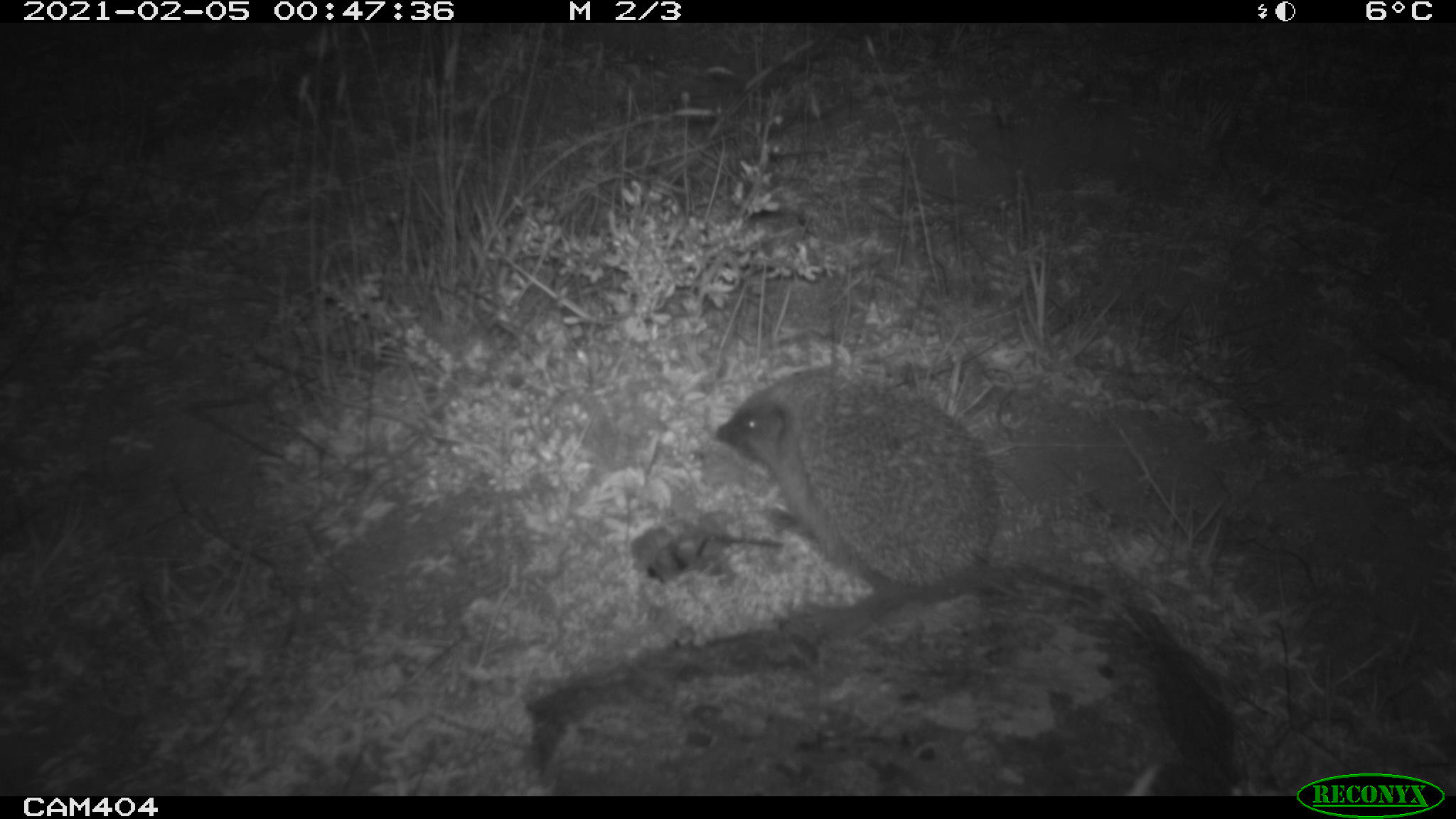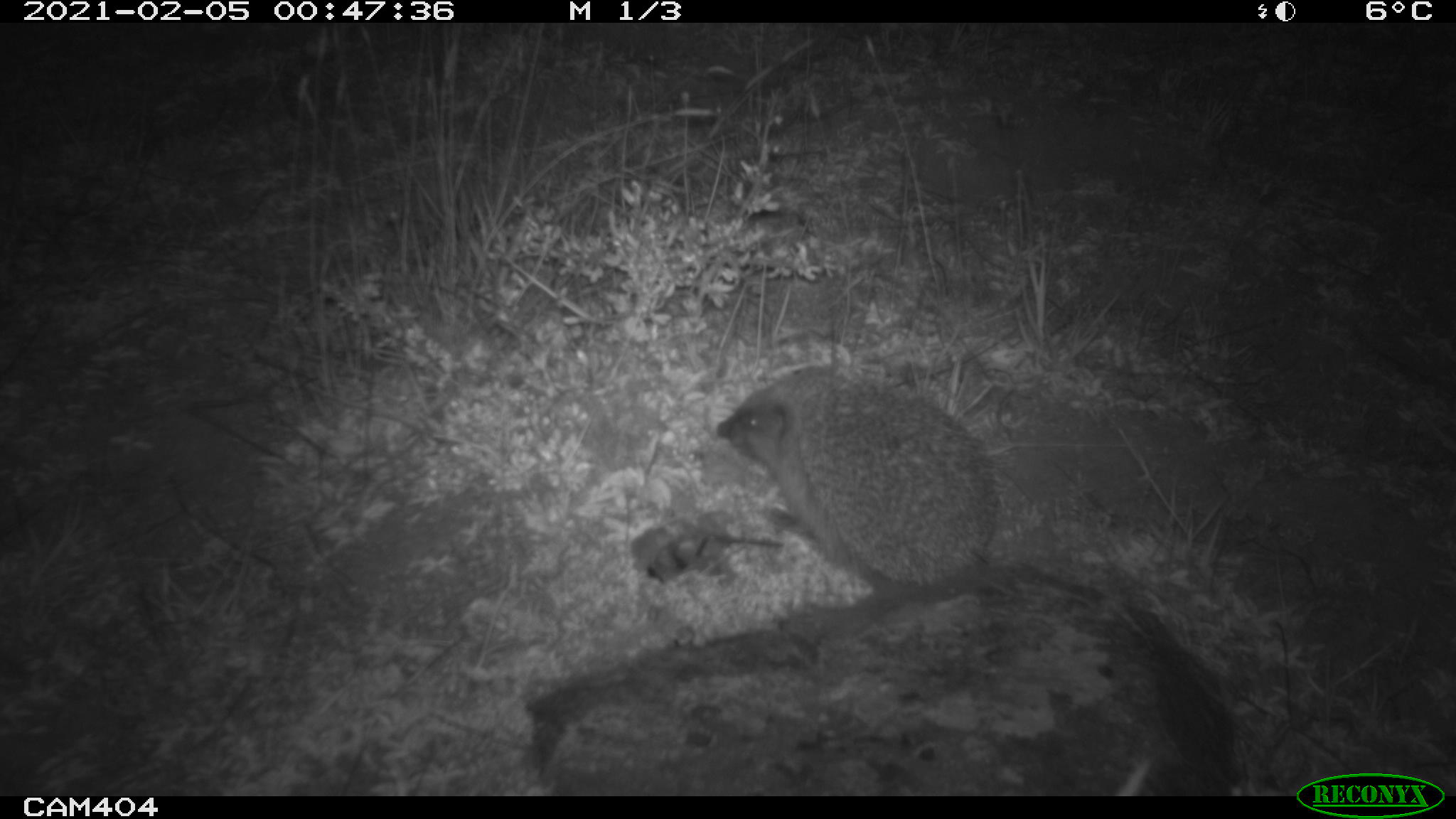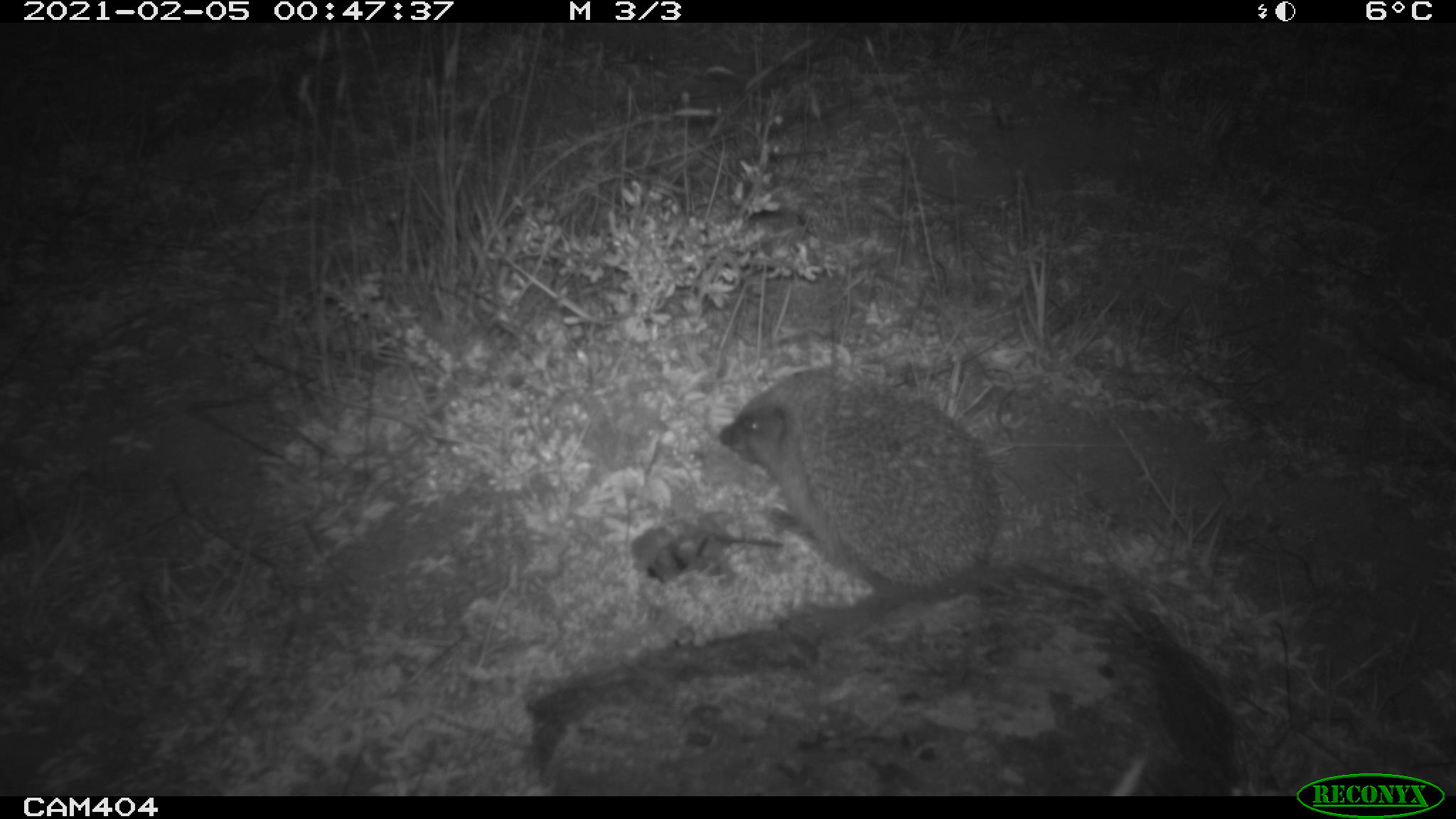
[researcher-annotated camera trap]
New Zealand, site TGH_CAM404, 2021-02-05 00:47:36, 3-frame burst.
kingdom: Animalia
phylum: Chordata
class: Mammalia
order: Eulipotyphla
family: Erinaceidae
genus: Erinaceus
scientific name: Erinaceus europaeus europaeus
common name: european hedgehog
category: hedgehog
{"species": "hedgehog (european hedgehog) (Erinaceus europaeus europaeus)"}